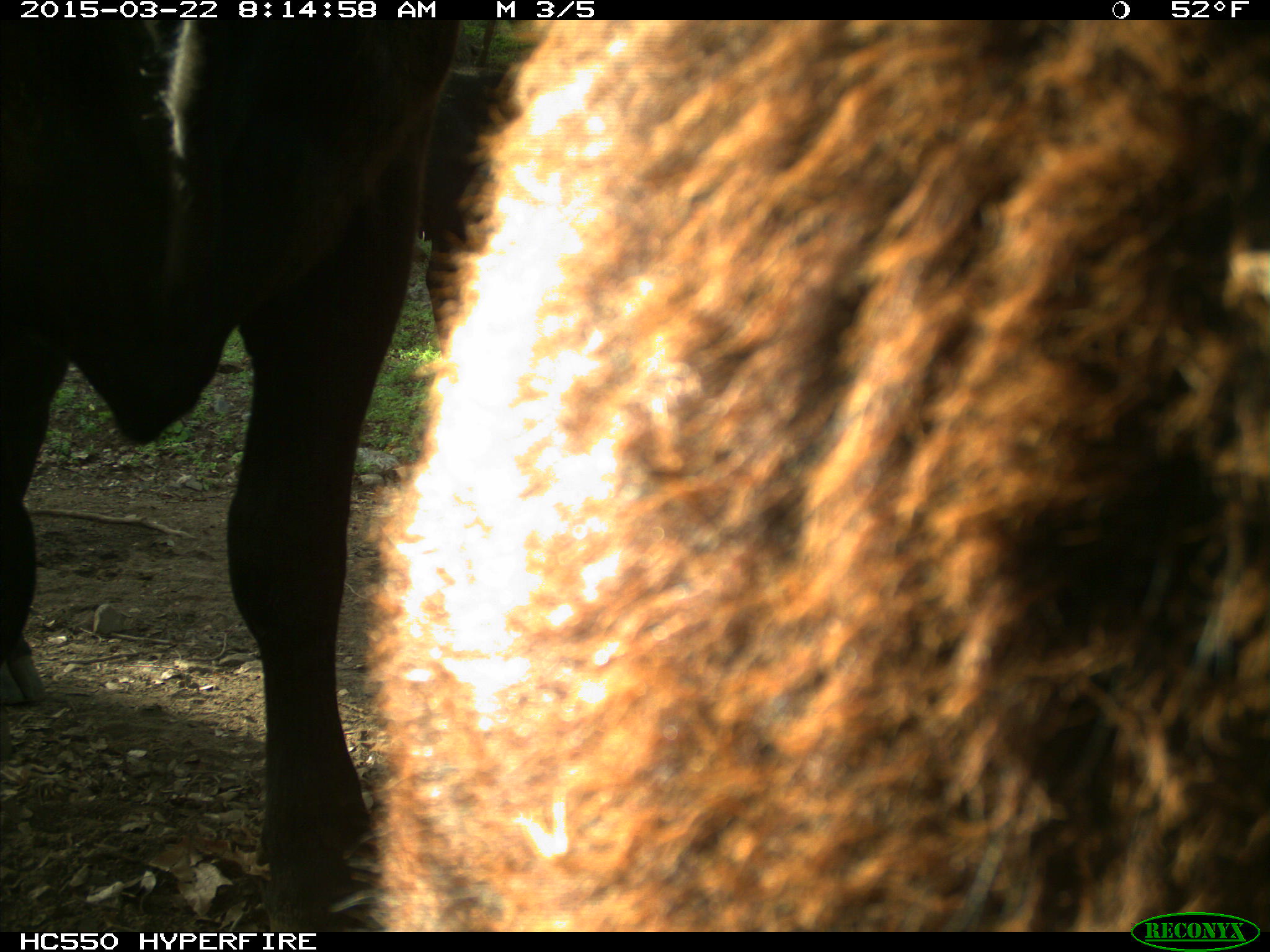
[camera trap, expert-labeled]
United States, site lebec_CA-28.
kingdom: Animalia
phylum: Chordata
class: Mammalia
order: Artiodactyla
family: Bovidae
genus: Bos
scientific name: Bos taurus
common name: domestic cow